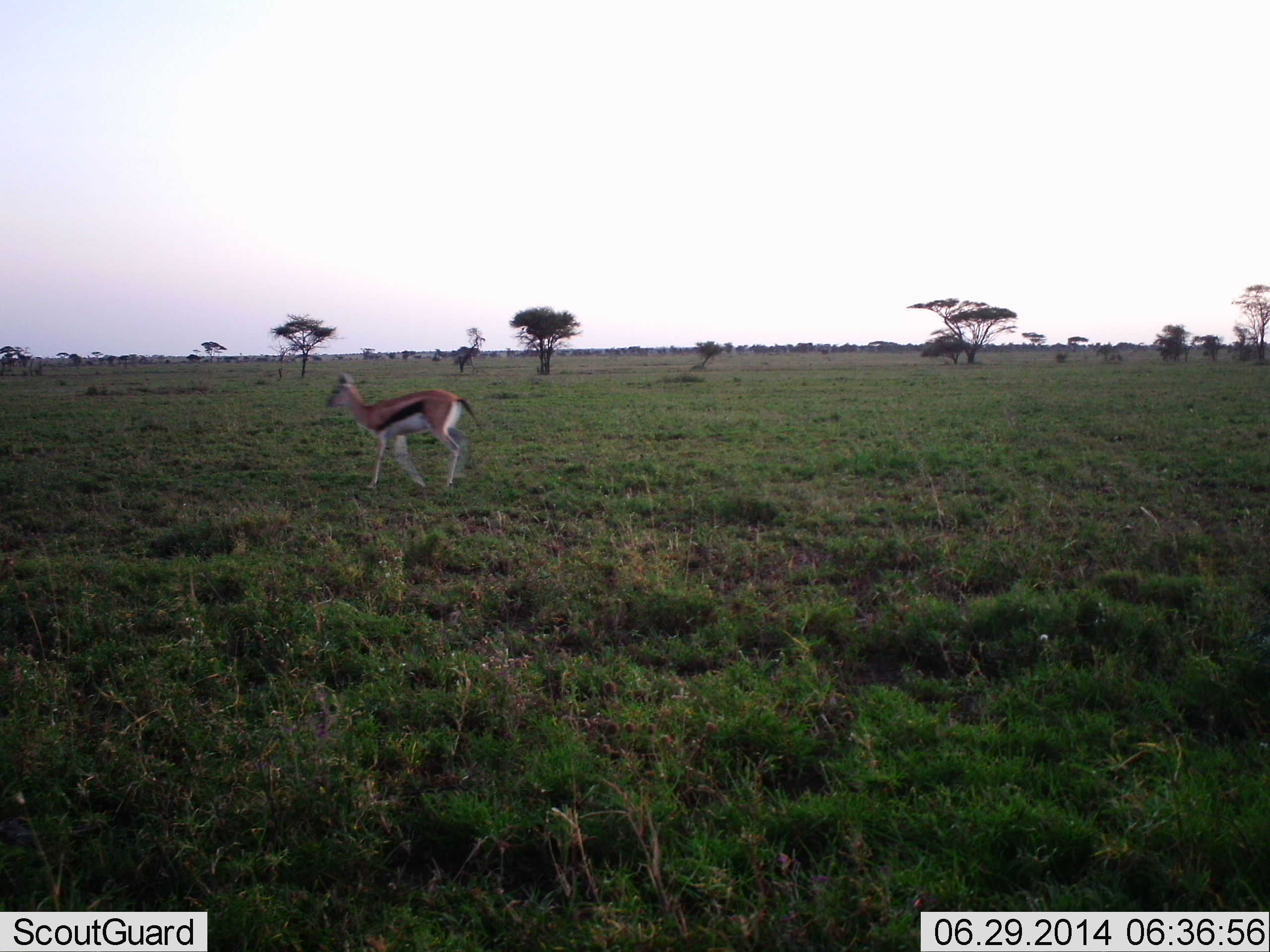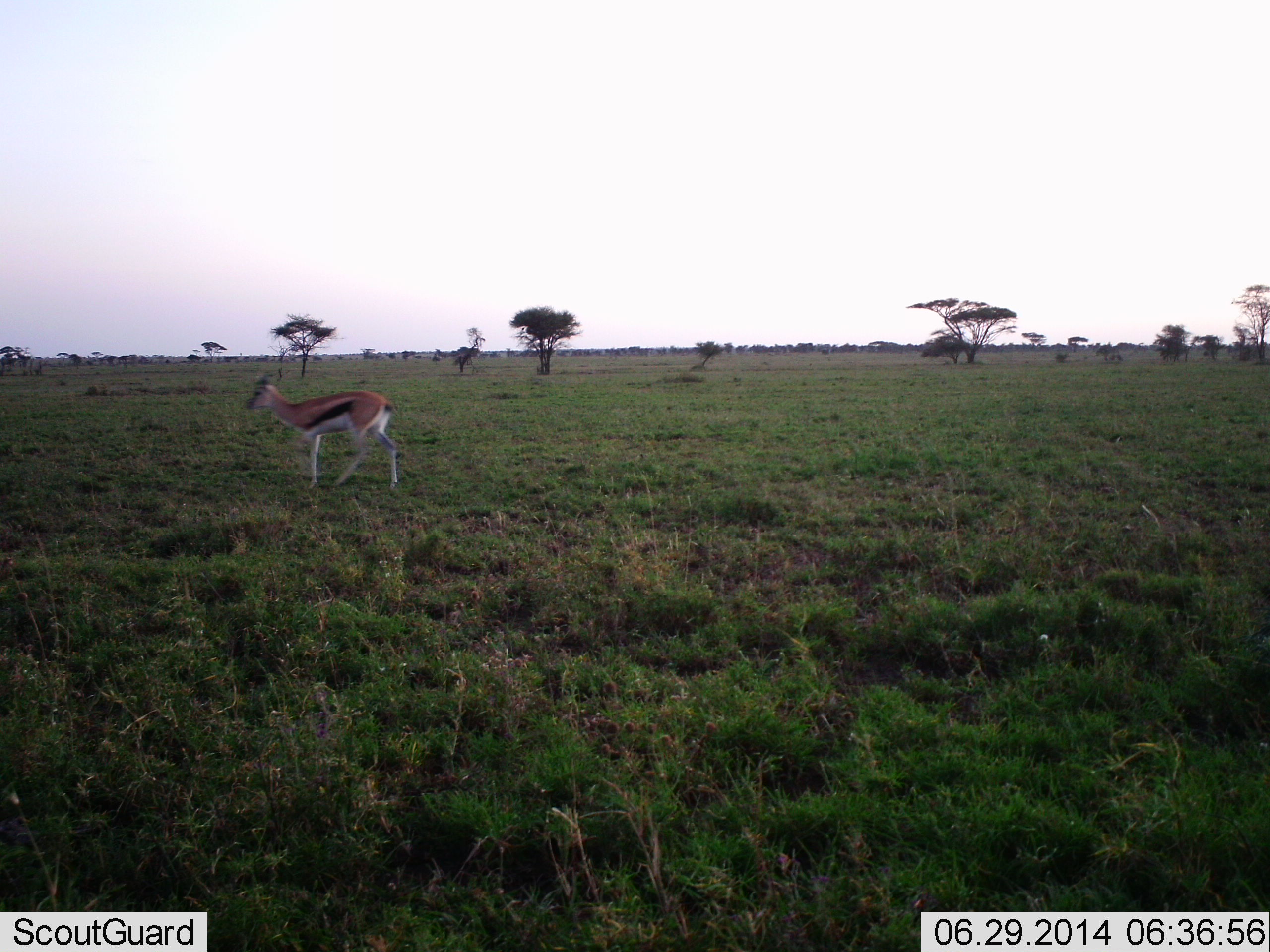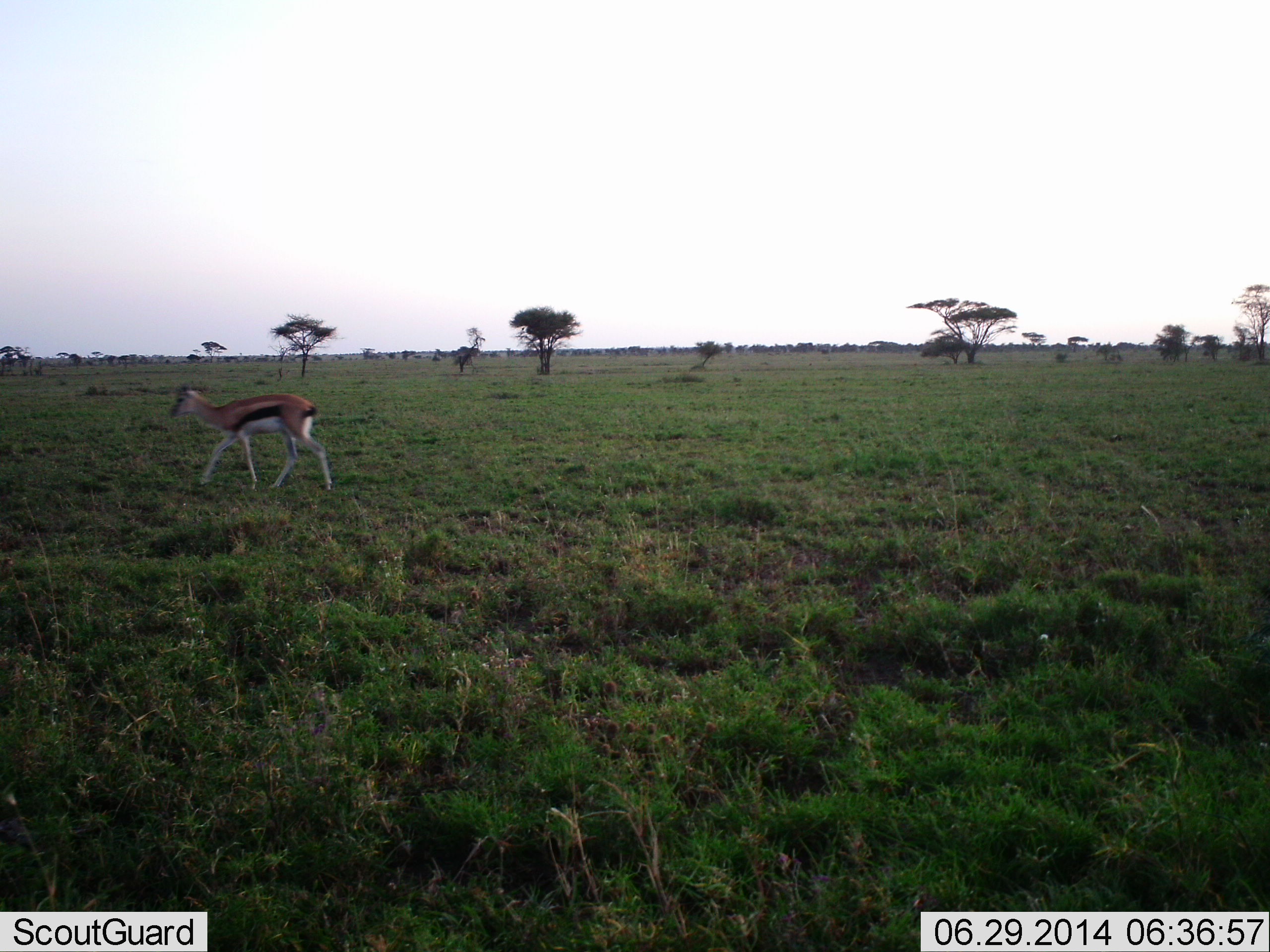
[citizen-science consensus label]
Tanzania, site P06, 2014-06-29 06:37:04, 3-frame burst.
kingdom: Animalia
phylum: Chordata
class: Mammalia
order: Artiodactyla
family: Bovidae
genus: Eudorcas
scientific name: Eudorcas thomsonii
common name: thomson's gazelle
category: gazellethomsons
Gazellethomsons (thomson's gazelle) (Eudorcas thomsonii), count 1. Behavior (volunteer vote fractions): standing 0%, resting 0%, moving 100%, interacting 0%. Young present (vote fraction): 0%. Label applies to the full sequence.